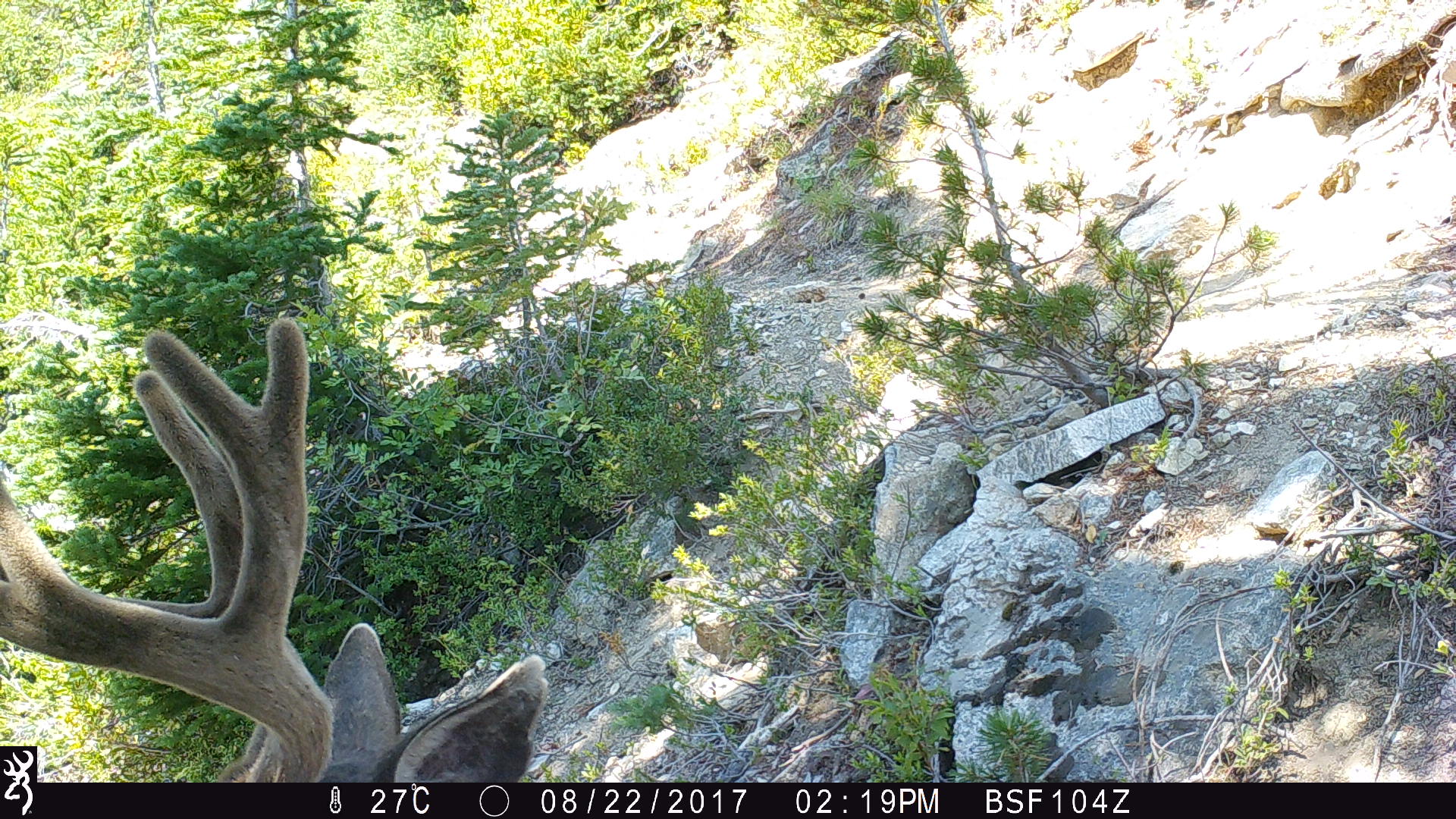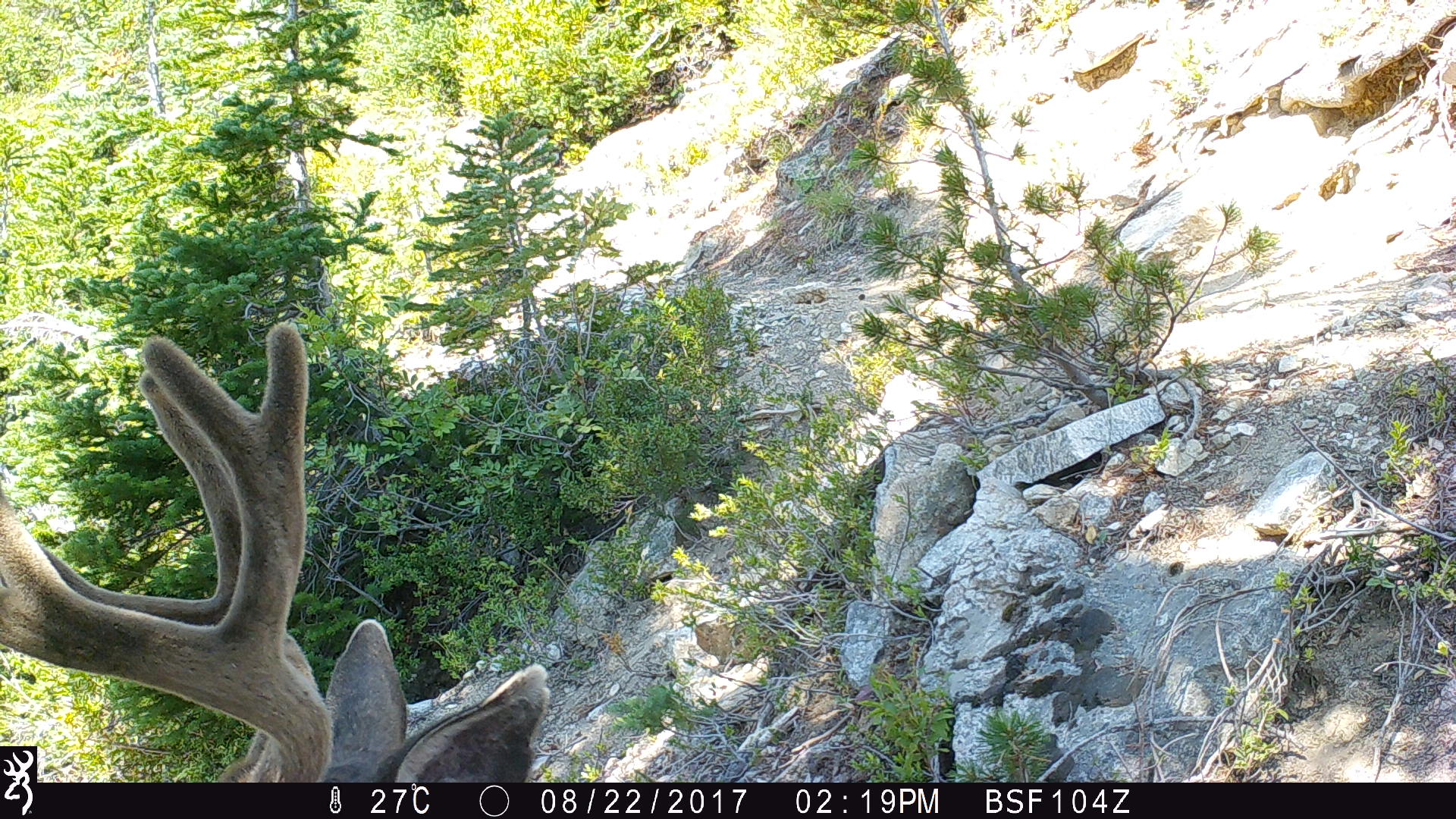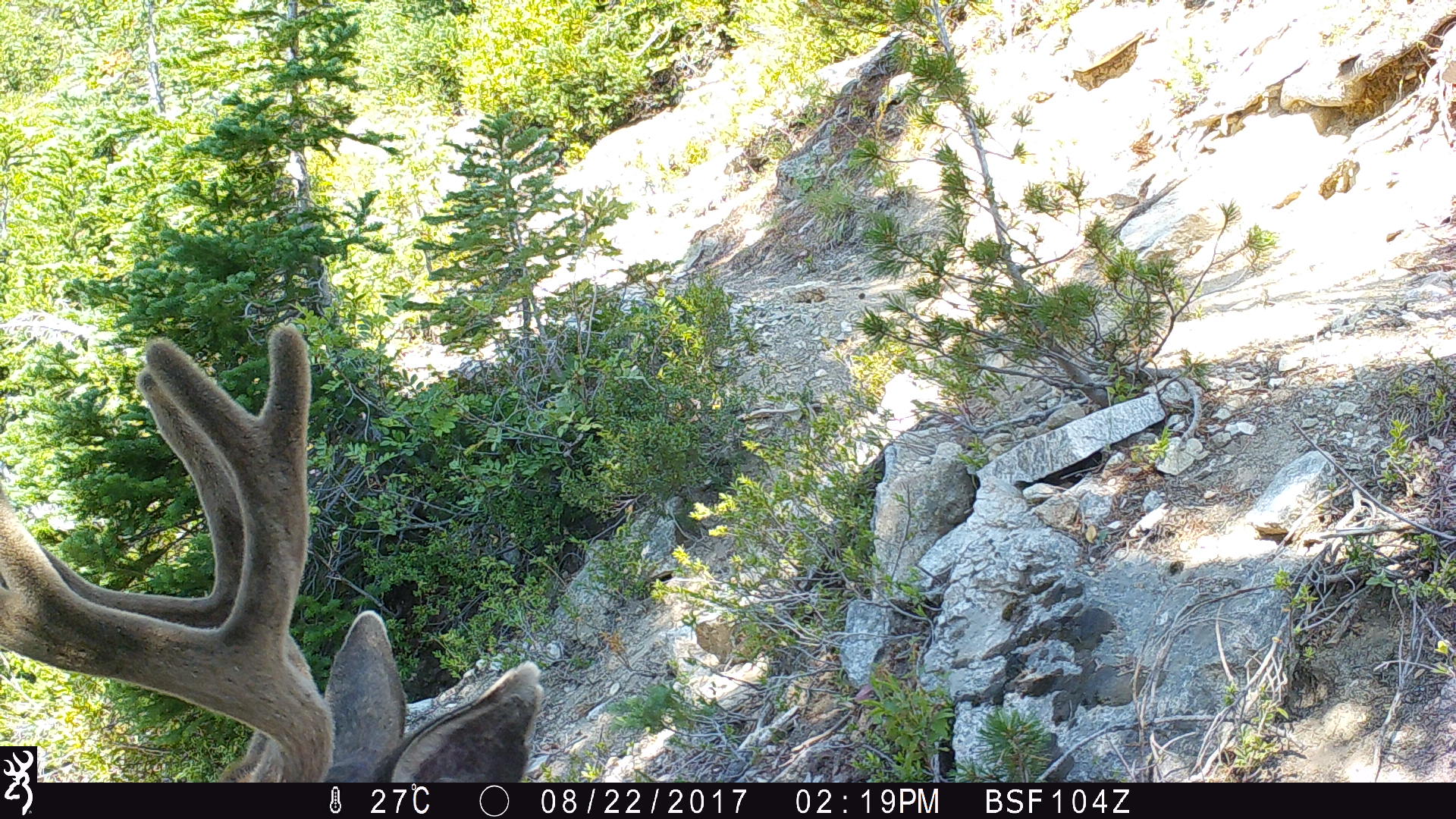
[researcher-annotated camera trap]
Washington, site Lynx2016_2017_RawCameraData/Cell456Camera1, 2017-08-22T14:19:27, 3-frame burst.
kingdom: Animalia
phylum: Chordata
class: Mammalia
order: Artiodactyla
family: Cervidae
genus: Odocoileus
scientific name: Odocoileus hemionus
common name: mule deer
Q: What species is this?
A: Odocoileus hemionus (mule deer).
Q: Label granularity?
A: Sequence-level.